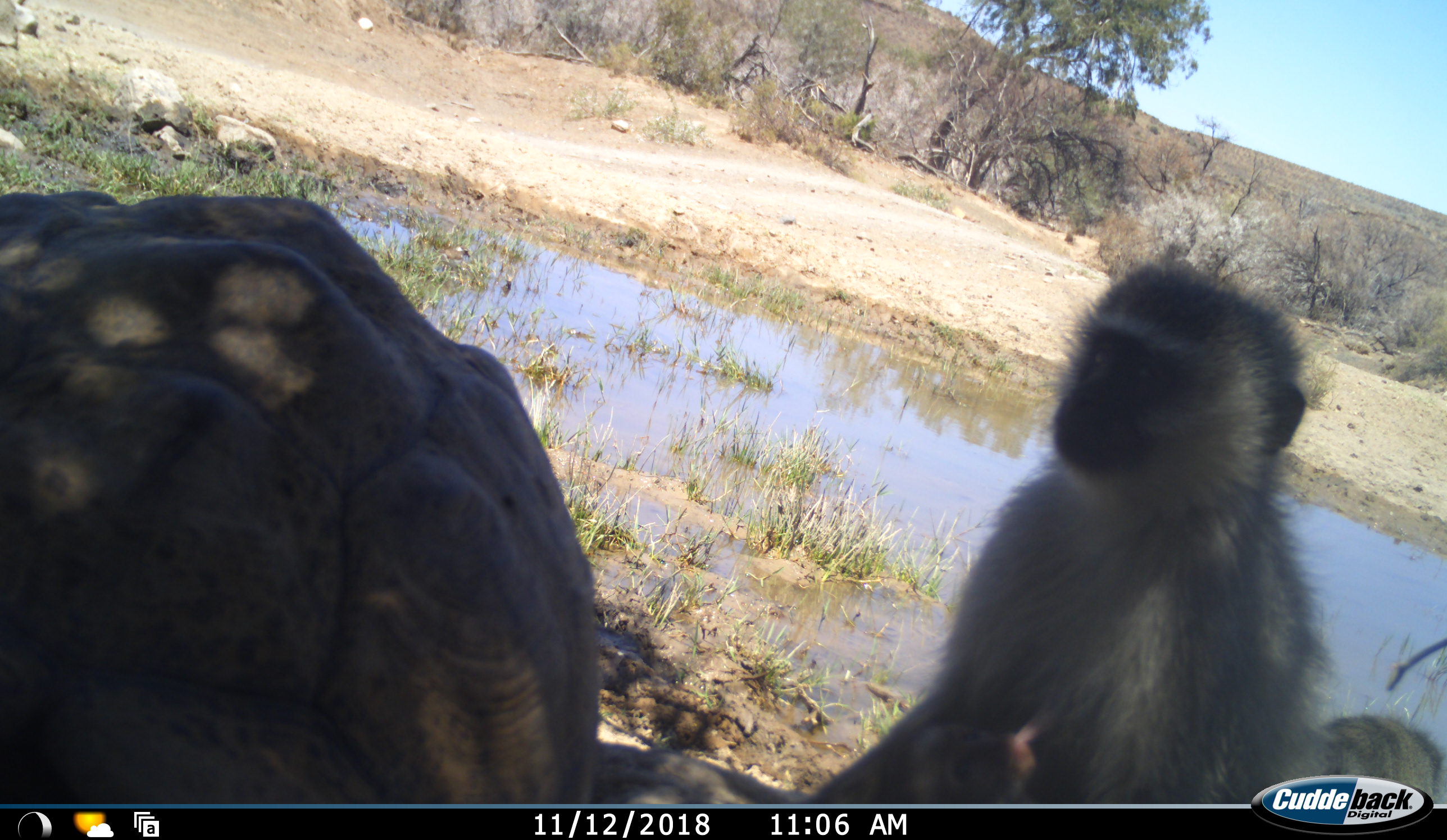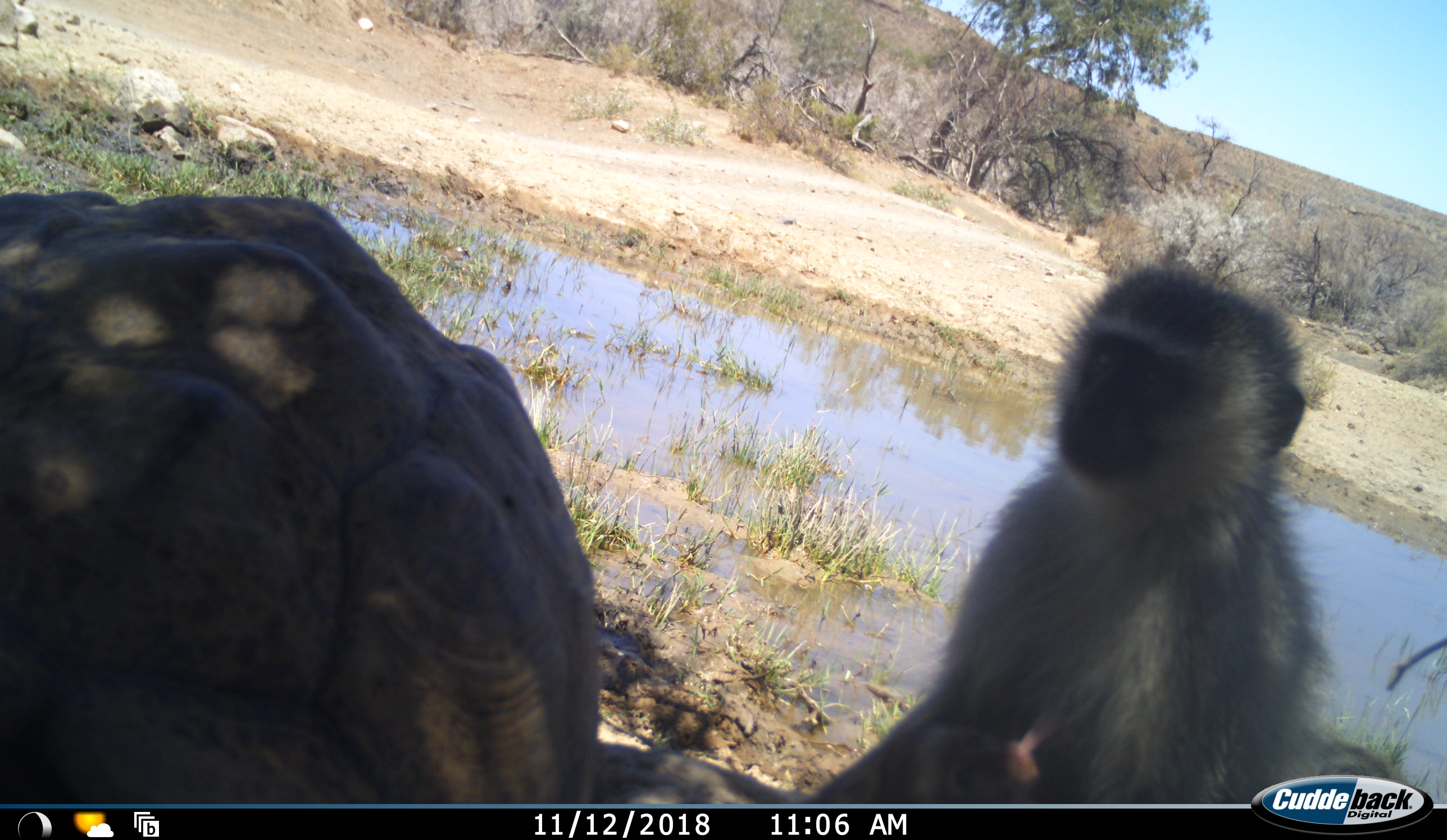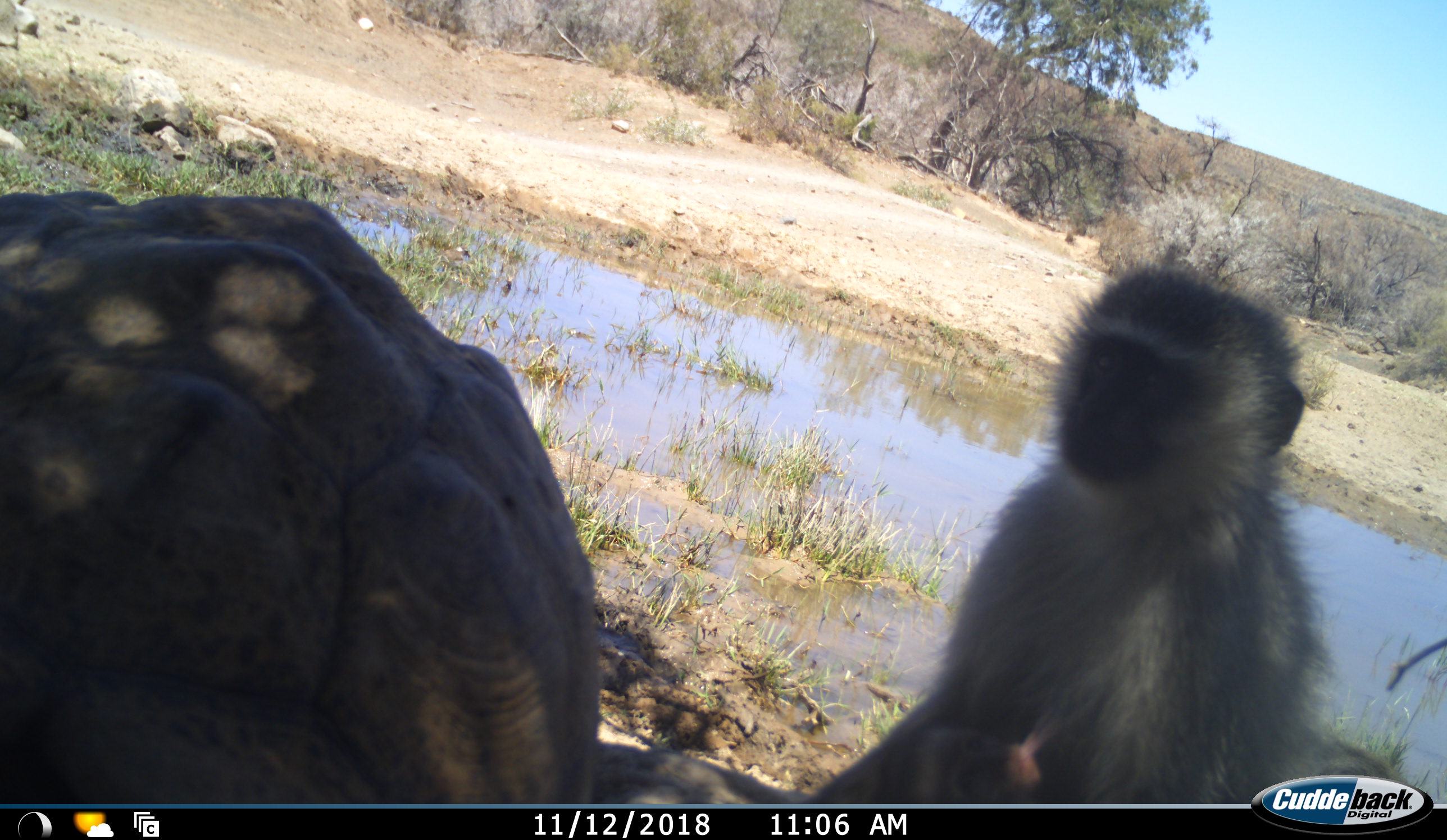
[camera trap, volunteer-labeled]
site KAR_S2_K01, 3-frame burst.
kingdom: Animalia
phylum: Chordata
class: Mammalia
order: Primates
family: Cercopithecidae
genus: Chlorocebus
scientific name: Chlorocebus pygerythrus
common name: vervet monkey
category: monkeyvervet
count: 2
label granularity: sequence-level